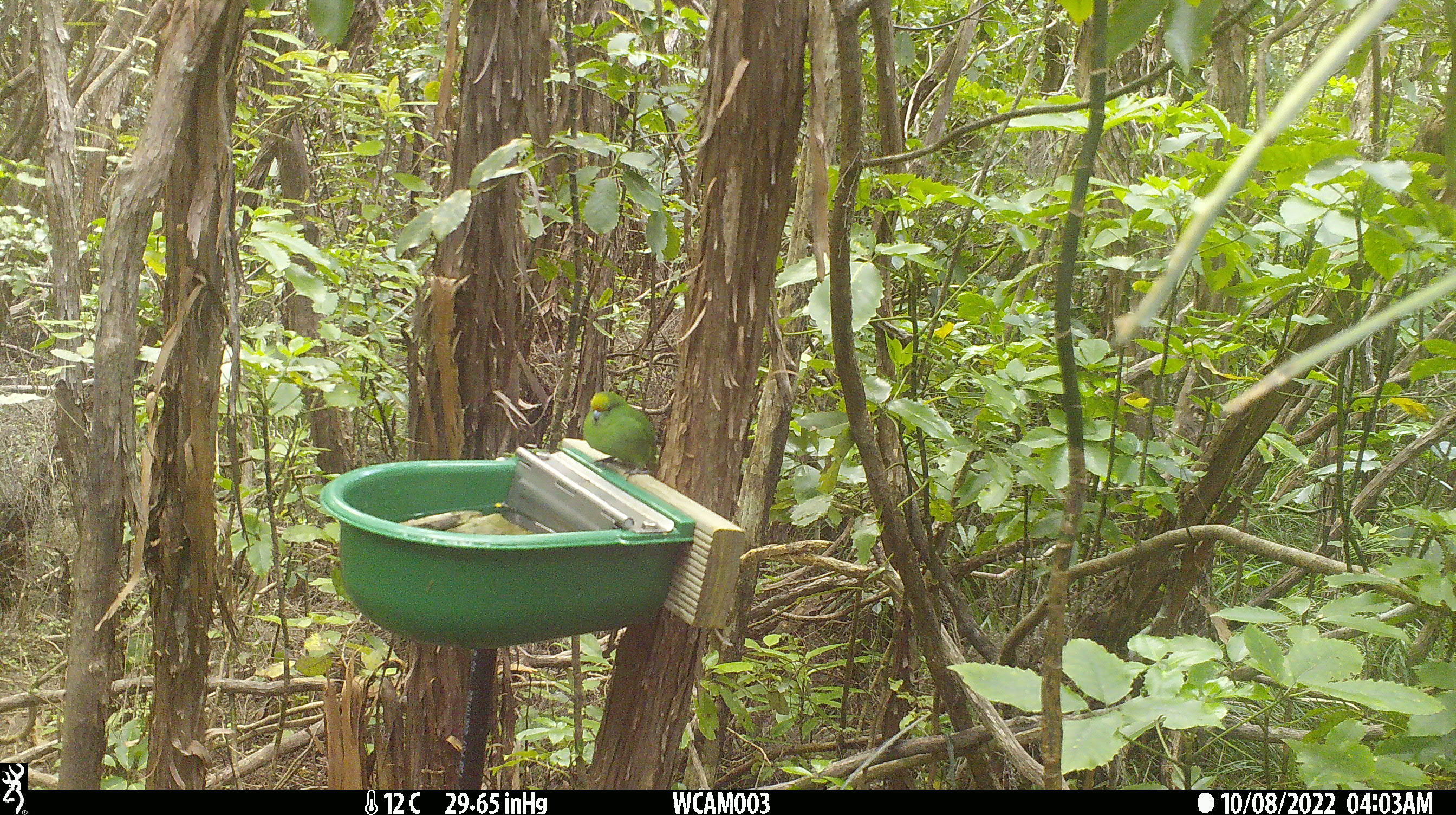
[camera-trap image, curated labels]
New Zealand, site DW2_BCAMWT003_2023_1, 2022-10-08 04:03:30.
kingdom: Animalia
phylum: Chordata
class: Aves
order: Psittaciformes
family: Psittaculidae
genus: Cyanoramphus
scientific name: Cyanoramphus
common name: parakeet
Parakeet (Cyanoramphus).